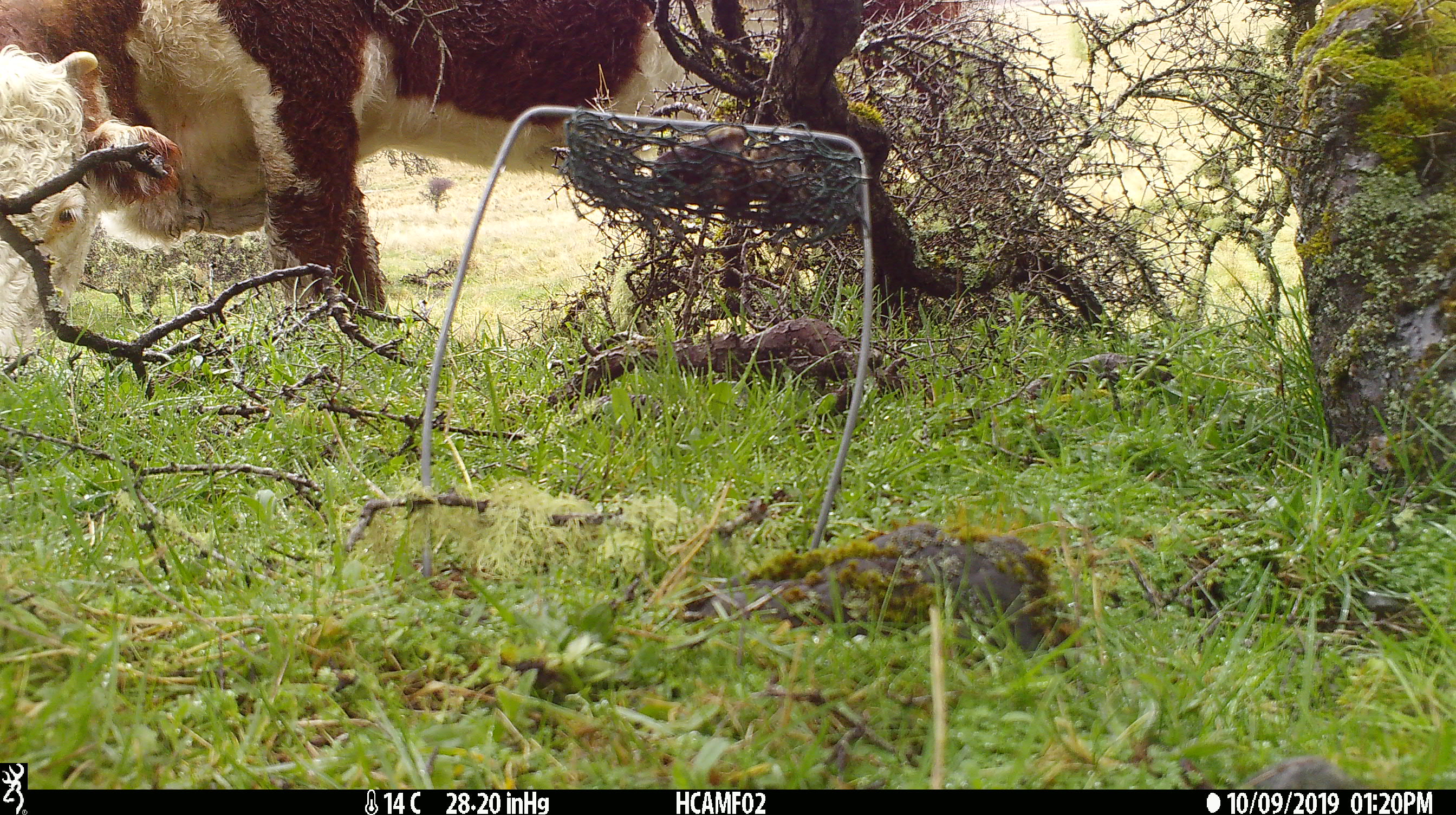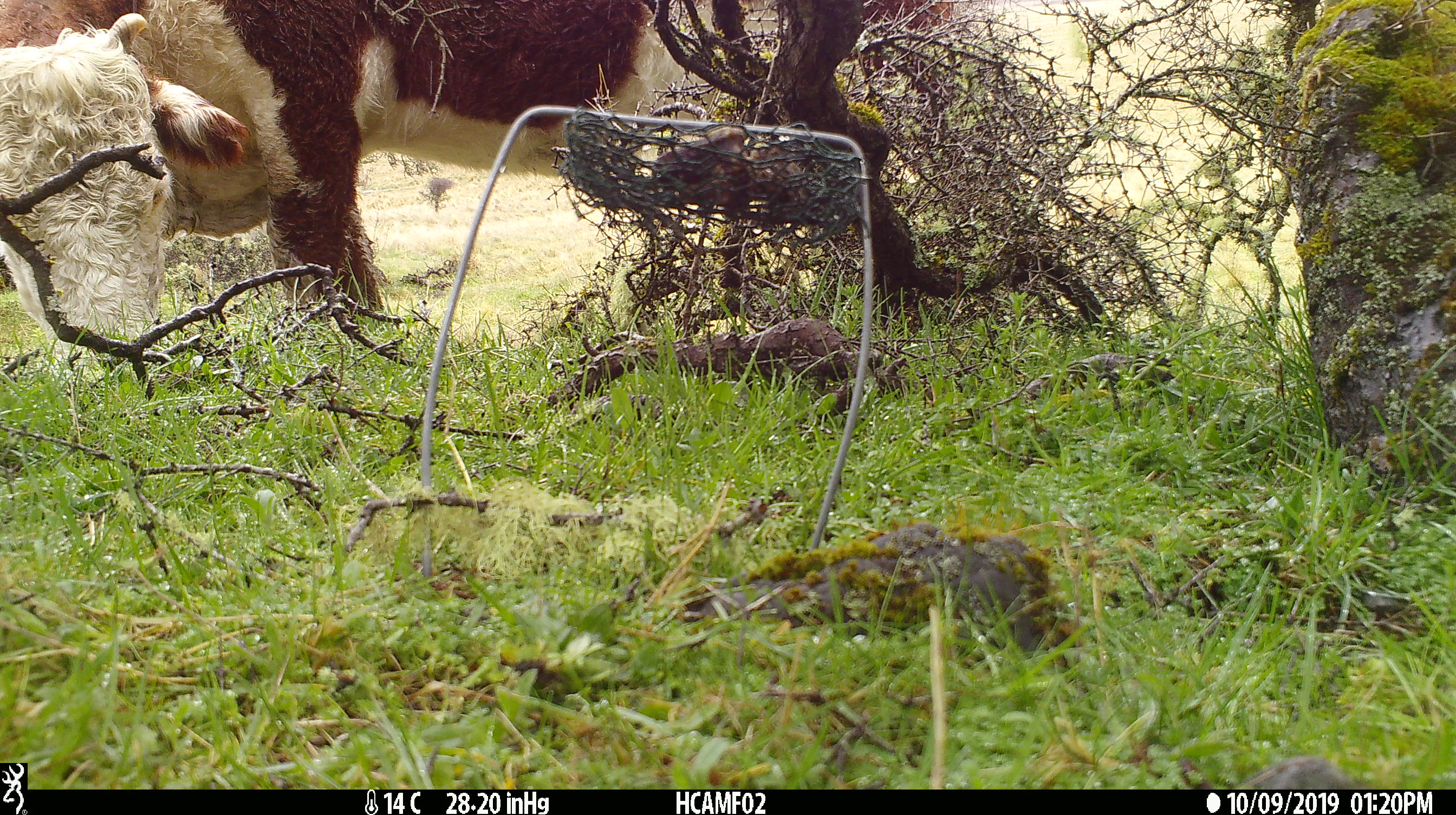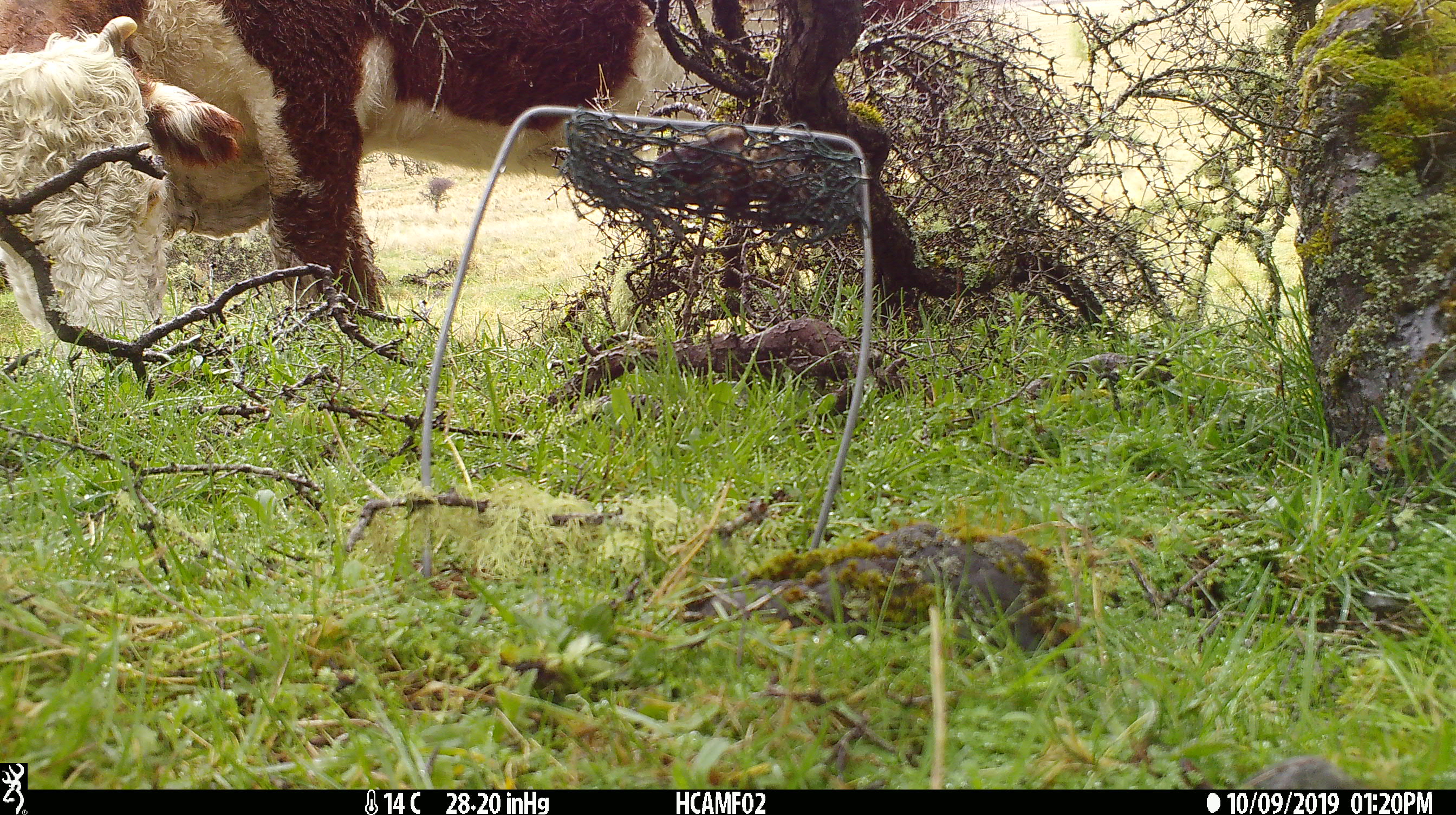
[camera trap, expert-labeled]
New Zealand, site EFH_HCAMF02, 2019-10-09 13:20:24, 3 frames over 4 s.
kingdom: Animalia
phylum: Chordata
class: Mammalia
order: Artiodactyla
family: Bovidae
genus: Bos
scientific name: Bos taurus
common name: domestic cow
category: cow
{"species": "cow (domestic cow) (Bos taurus)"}